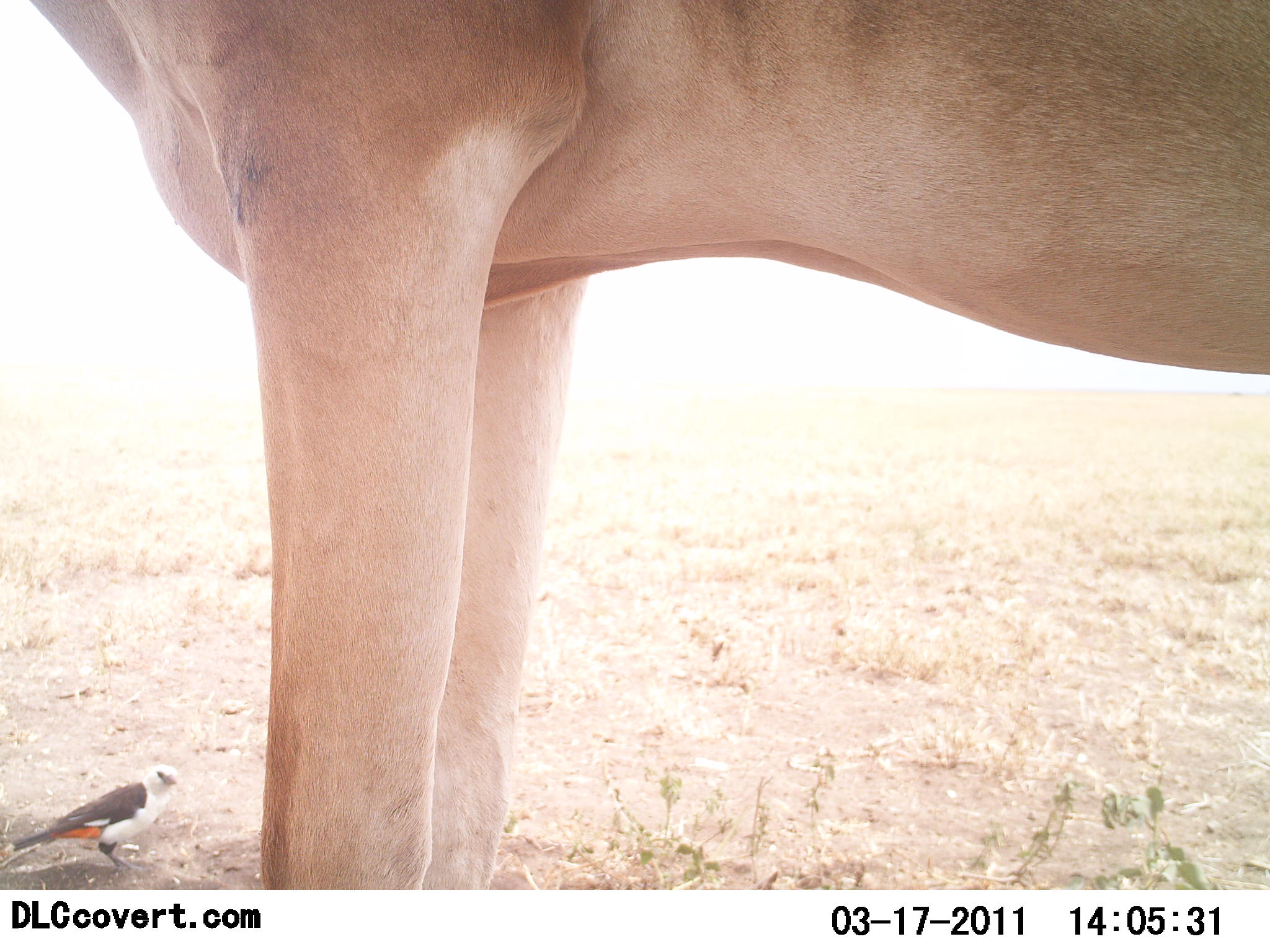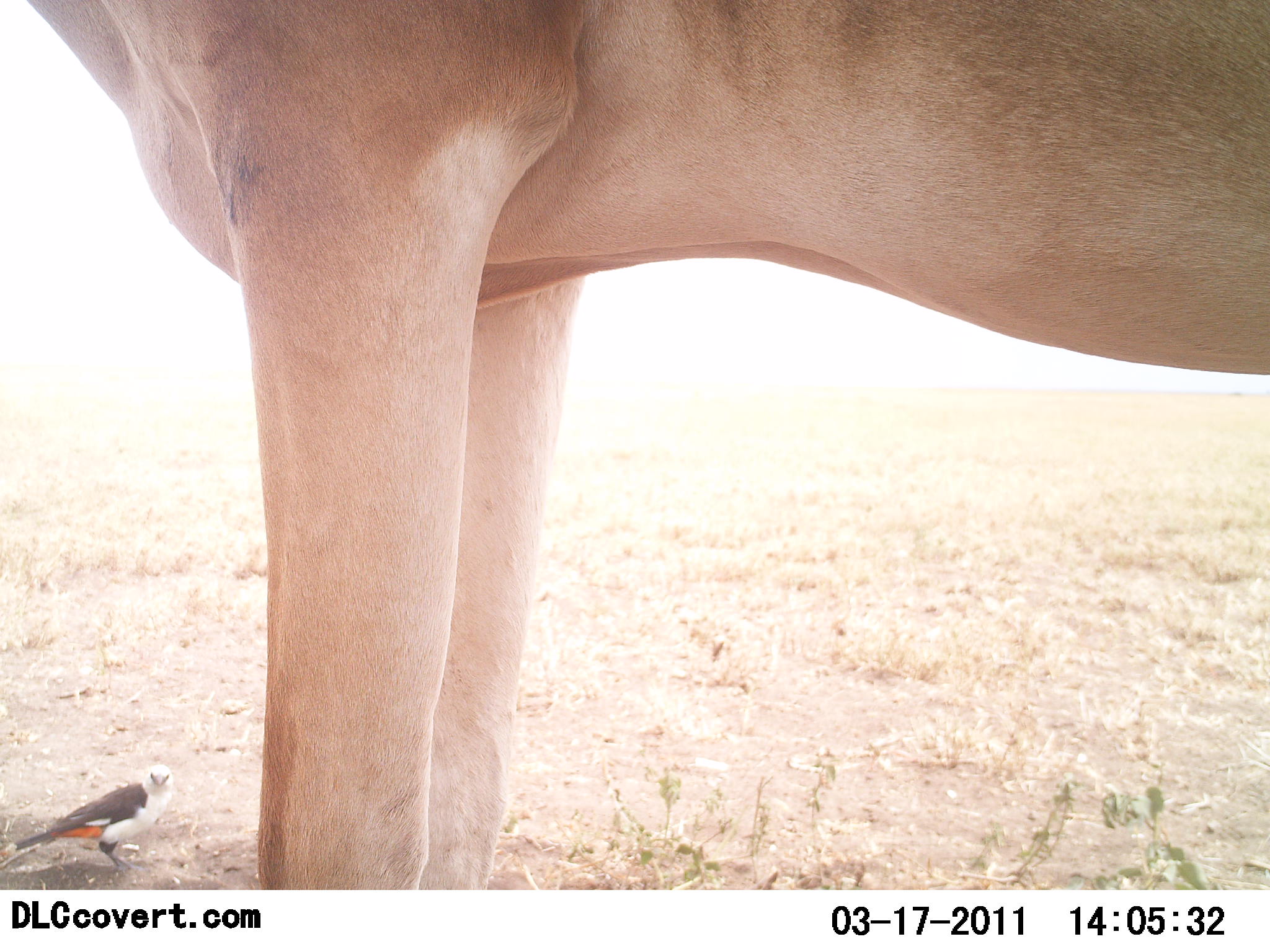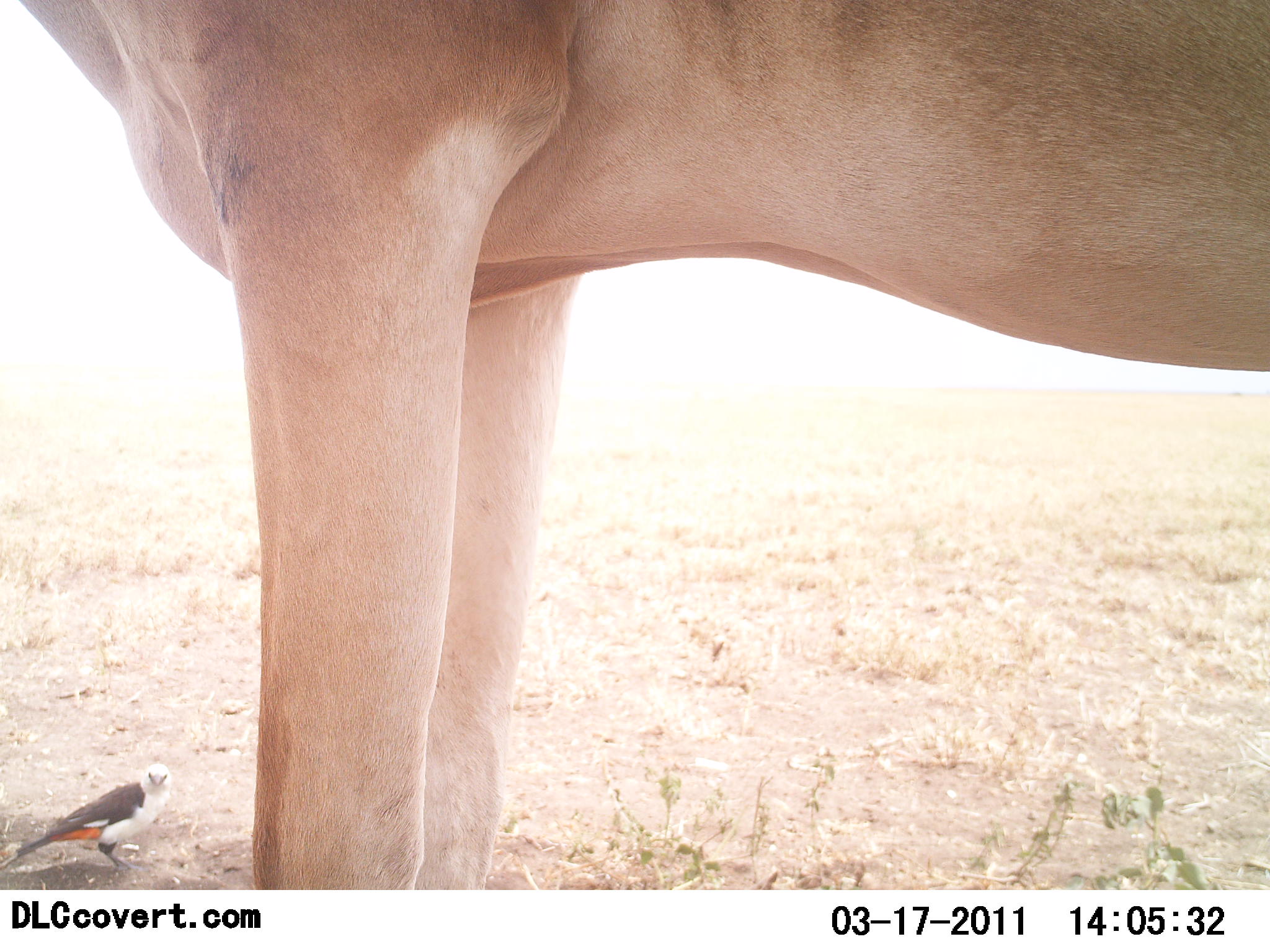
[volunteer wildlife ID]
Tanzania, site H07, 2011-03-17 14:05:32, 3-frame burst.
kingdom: Animalia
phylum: Chordata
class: Mammalia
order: Artiodactyla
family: Bovidae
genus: Alcelaphus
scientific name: Alcelaphus buselaphus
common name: hartebeest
Hartebeest (Alcelaphus buselaphus), count 1. Behavior (volunteer vote fractions): standing 100%, resting 0%, moving 0%, interacting 0%. Young present (vote fraction): 0%. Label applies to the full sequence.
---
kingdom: Animalia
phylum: Chordata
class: Aves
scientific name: Aves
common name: bird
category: otherbird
Otherbird (bird) (Aves), count 1. Behavior (volunteer vote fractions): standing 93%, resting 7%, moving 0%, interacting 0%. Young present (vote fraction): 0%. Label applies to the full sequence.